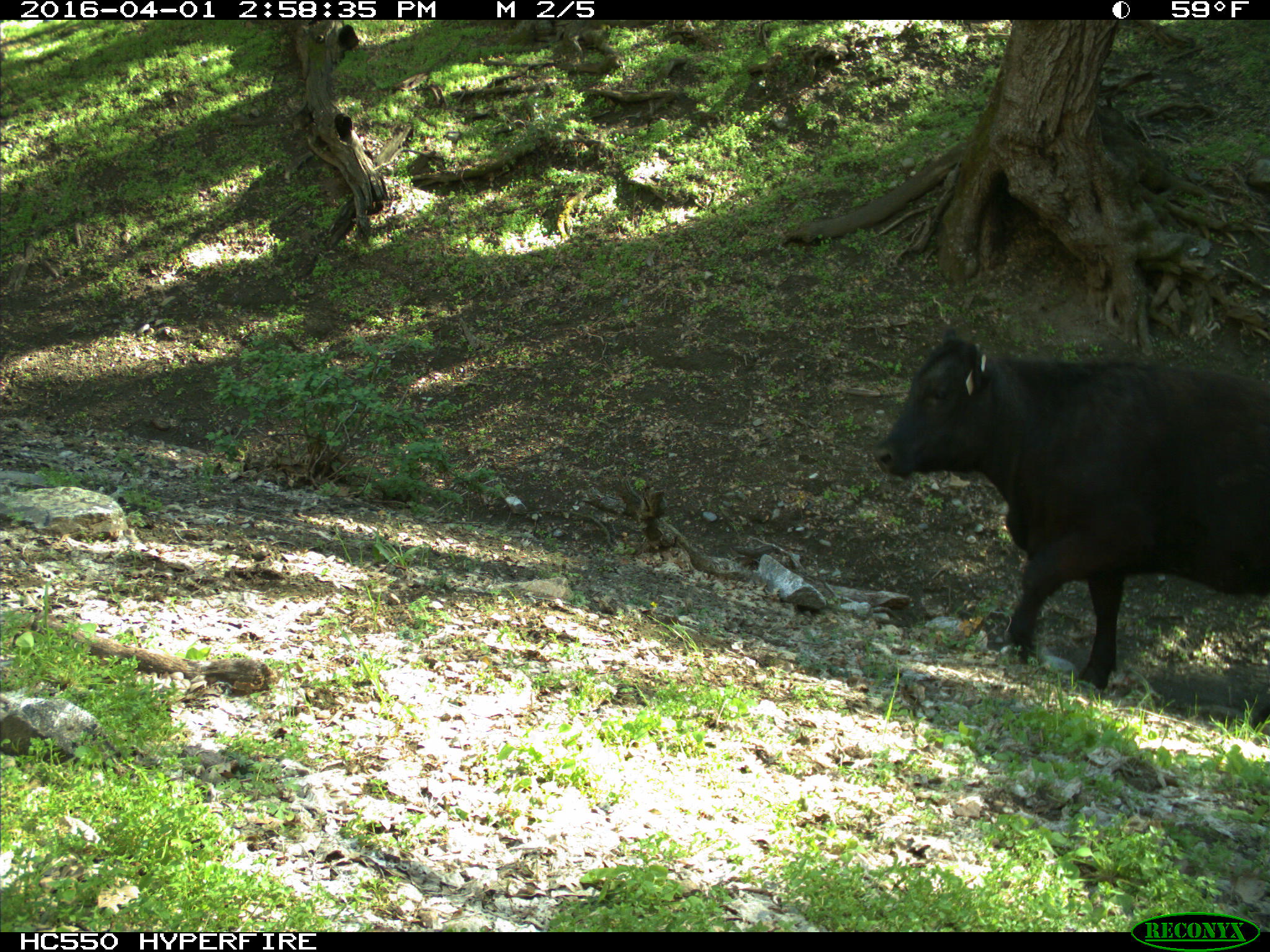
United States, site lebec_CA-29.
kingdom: Animalia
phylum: Chordata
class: Mammalia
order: Artiodactyla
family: Bovidae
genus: Bos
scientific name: Bos taurus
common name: domestic cow